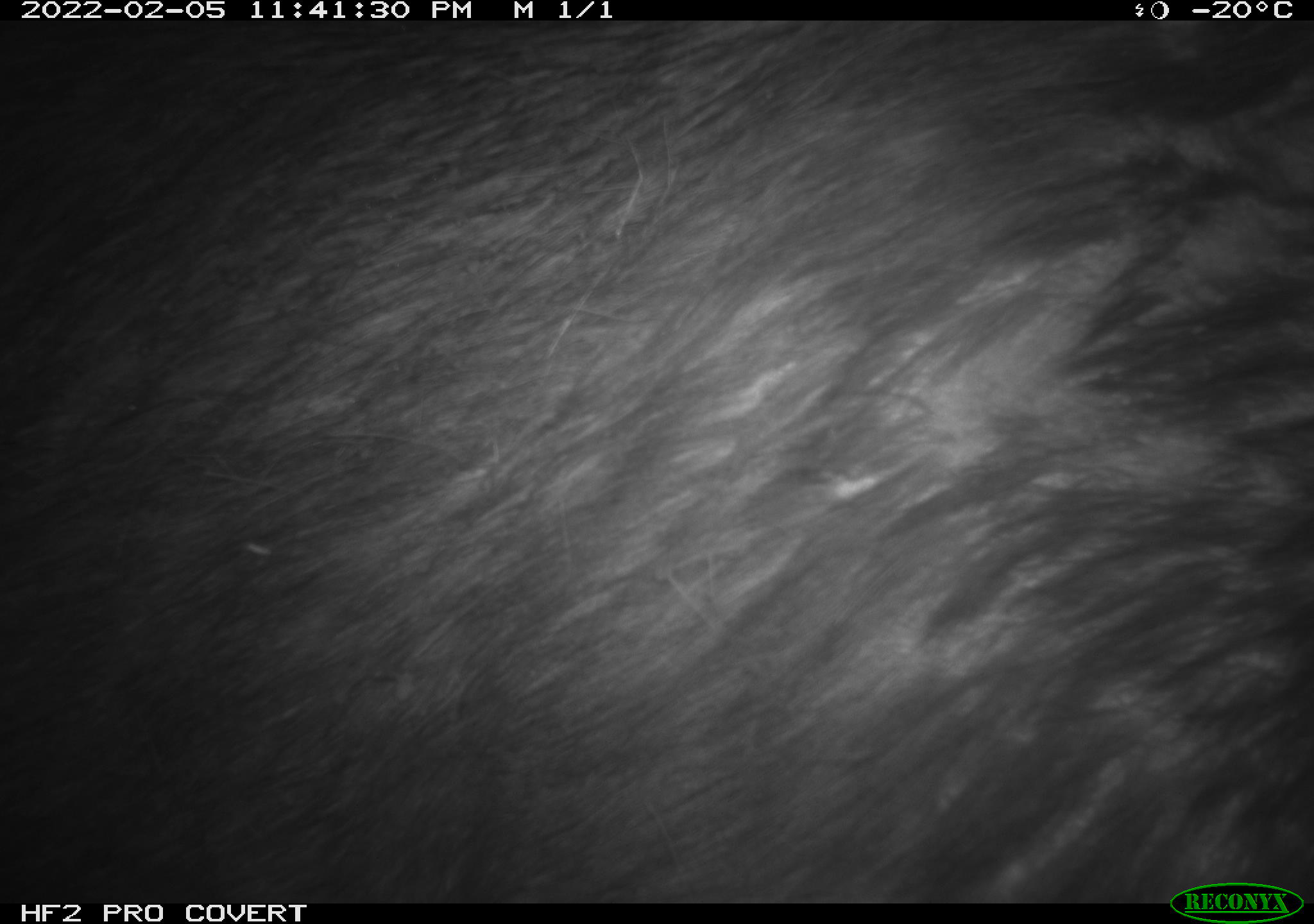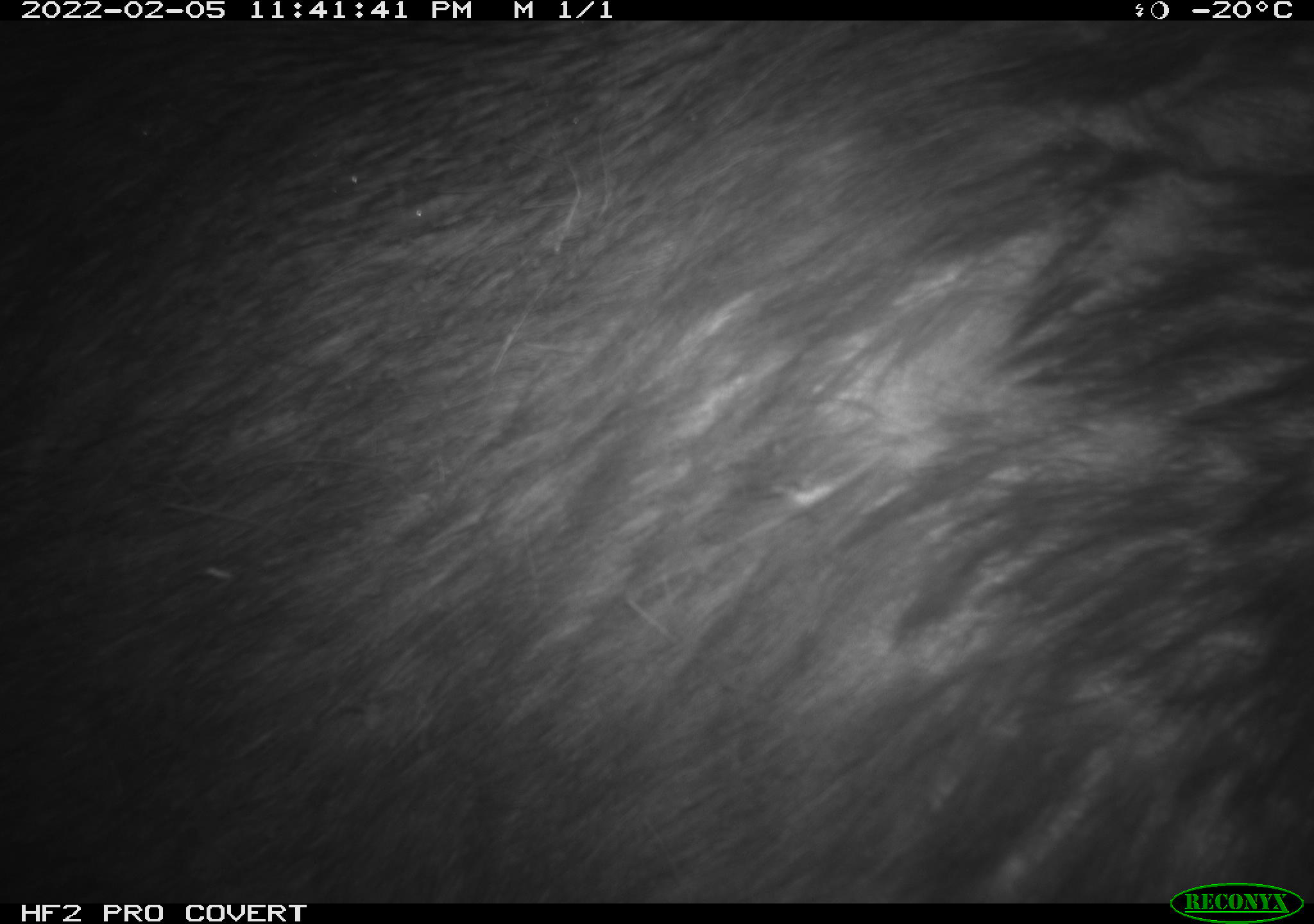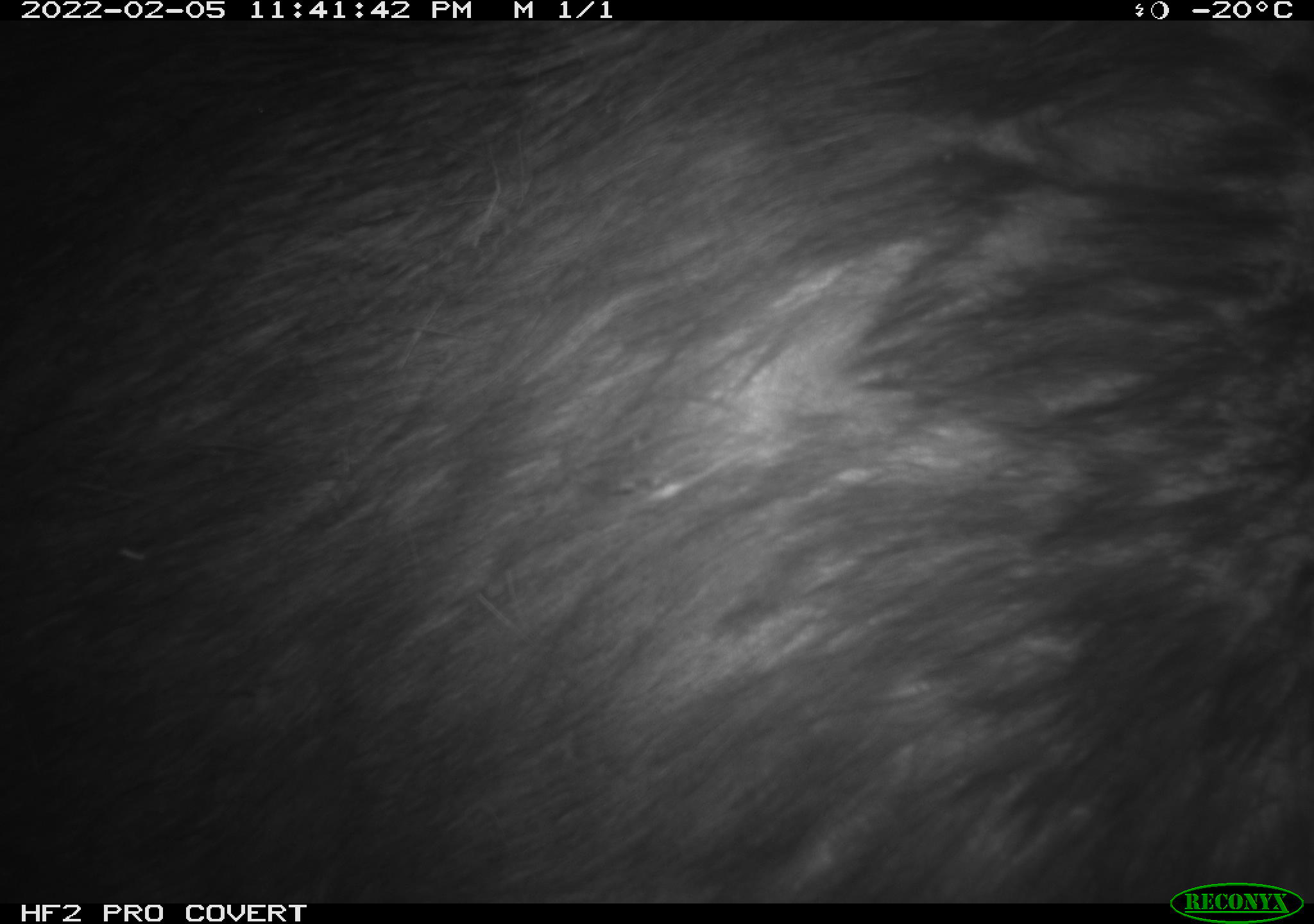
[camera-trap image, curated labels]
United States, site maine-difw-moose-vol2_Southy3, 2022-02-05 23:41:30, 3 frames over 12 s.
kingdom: Animalia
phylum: Chordata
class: Mammalia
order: Artiodactyla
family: Cervidae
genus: Alces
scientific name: Alces alces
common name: moose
Moose (Alces alces).